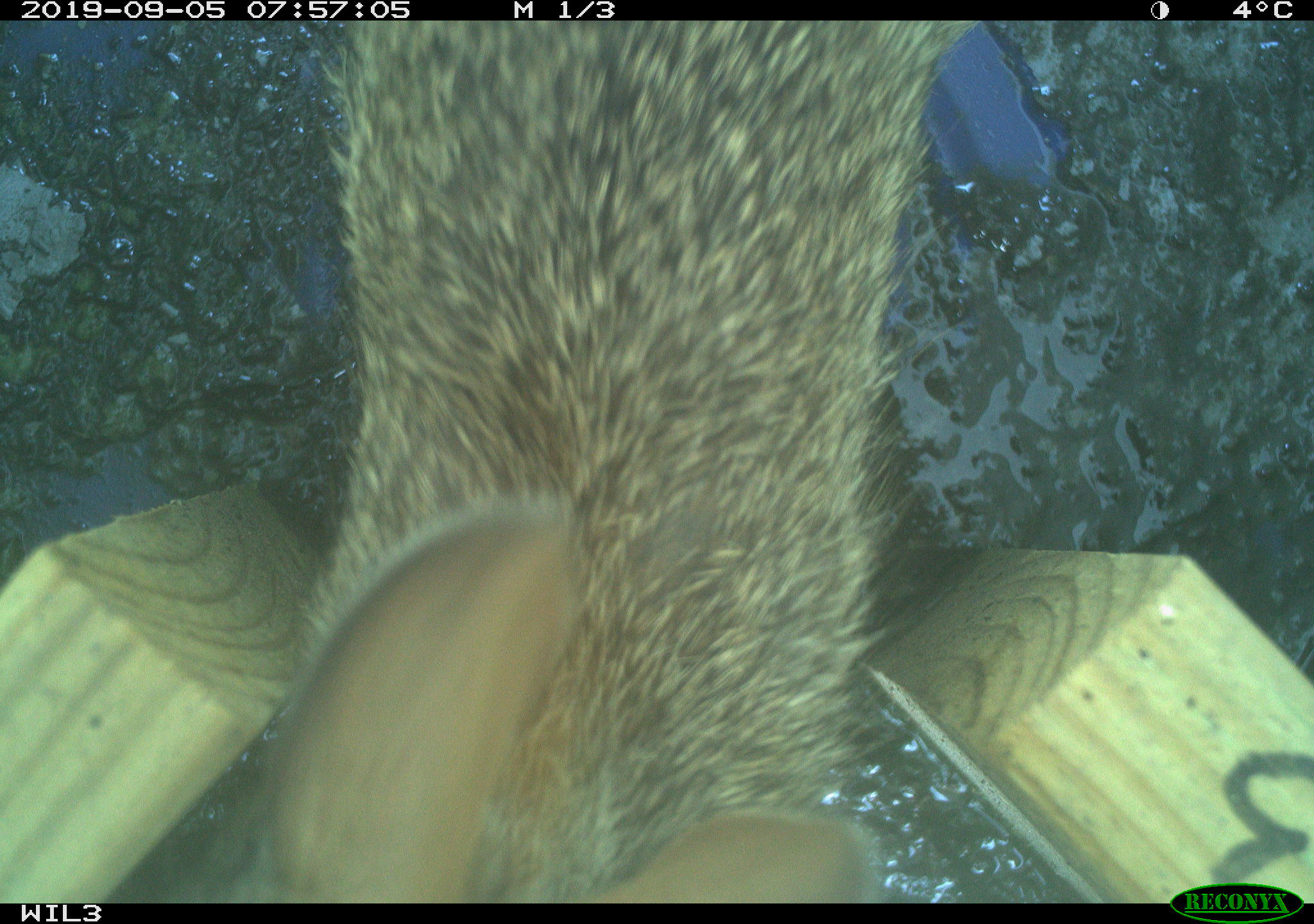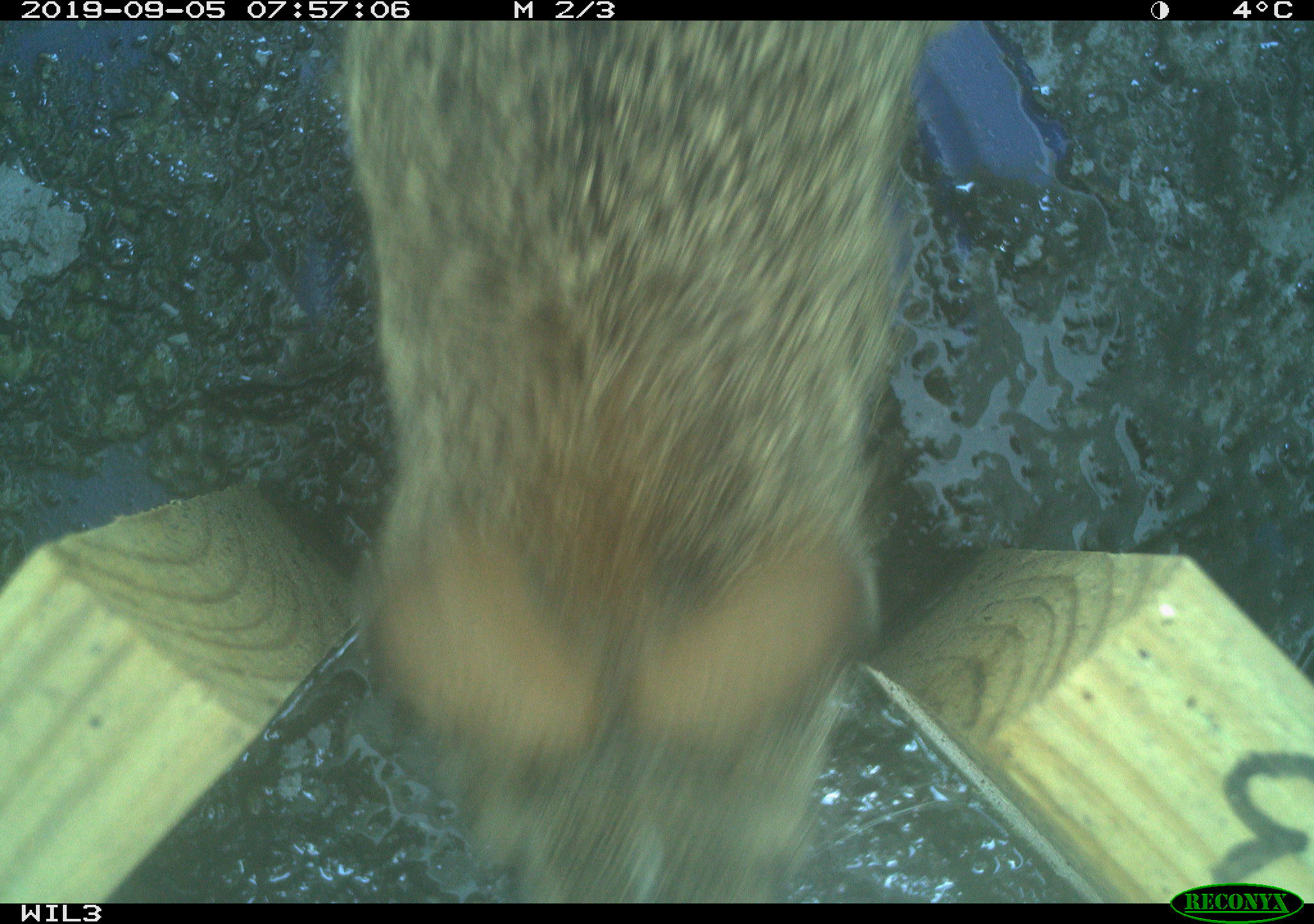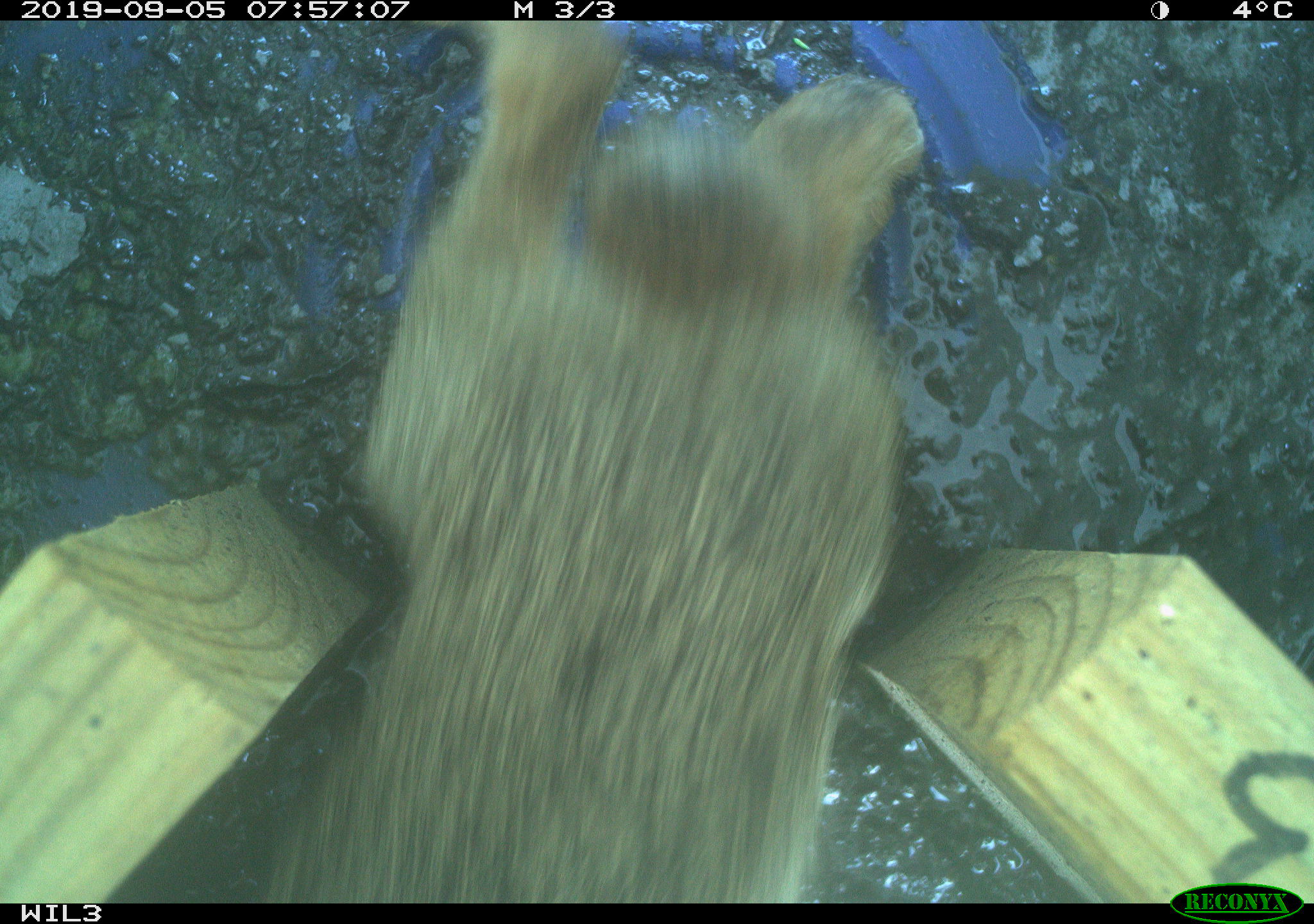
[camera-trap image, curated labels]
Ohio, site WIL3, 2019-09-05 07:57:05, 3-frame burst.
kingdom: Animalia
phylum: Chordata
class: Mammalia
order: Lagomorpha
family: Leporidae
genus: Sylvilagus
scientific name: Sylvilagus floridanus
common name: eastern cottontail